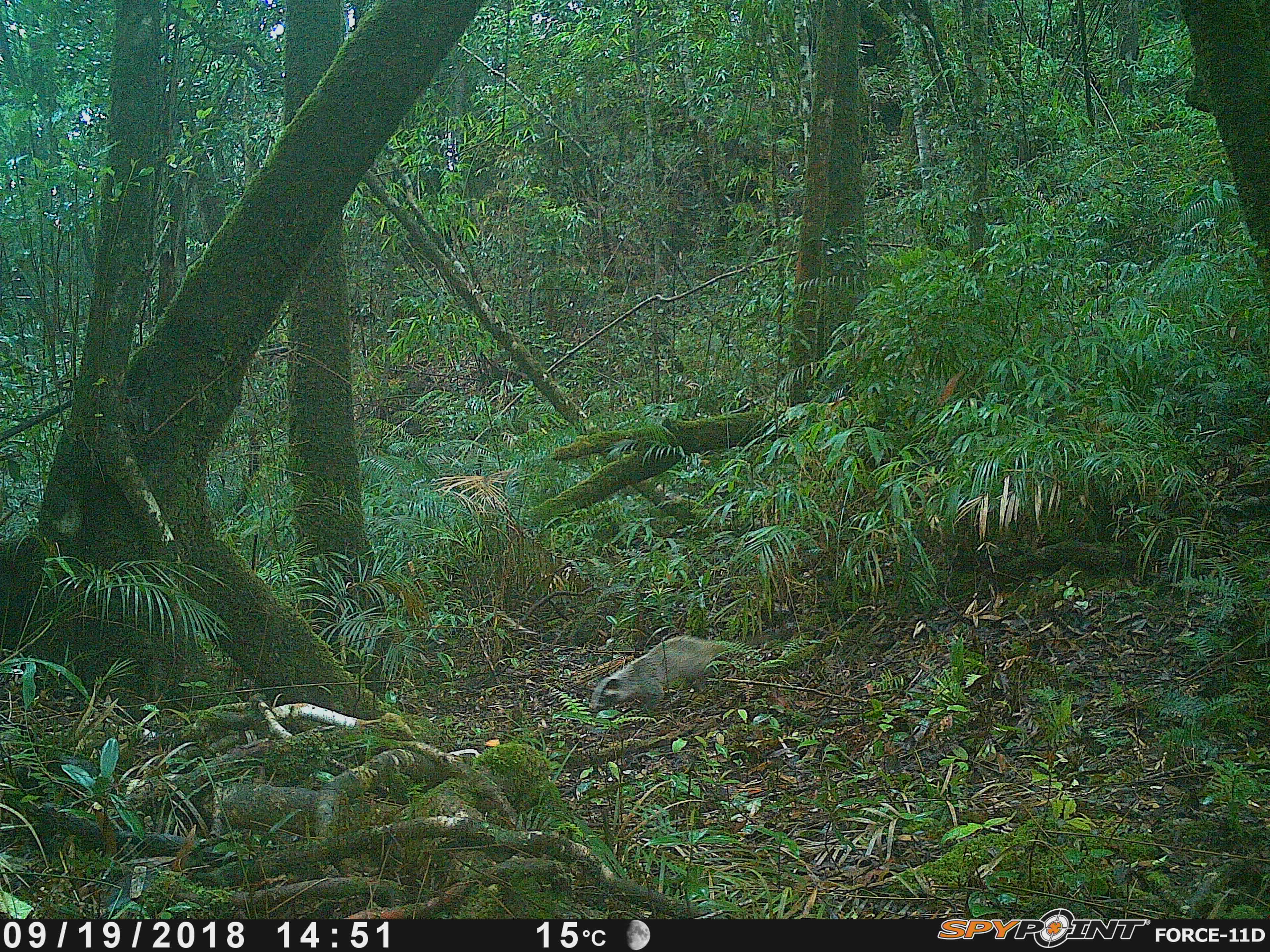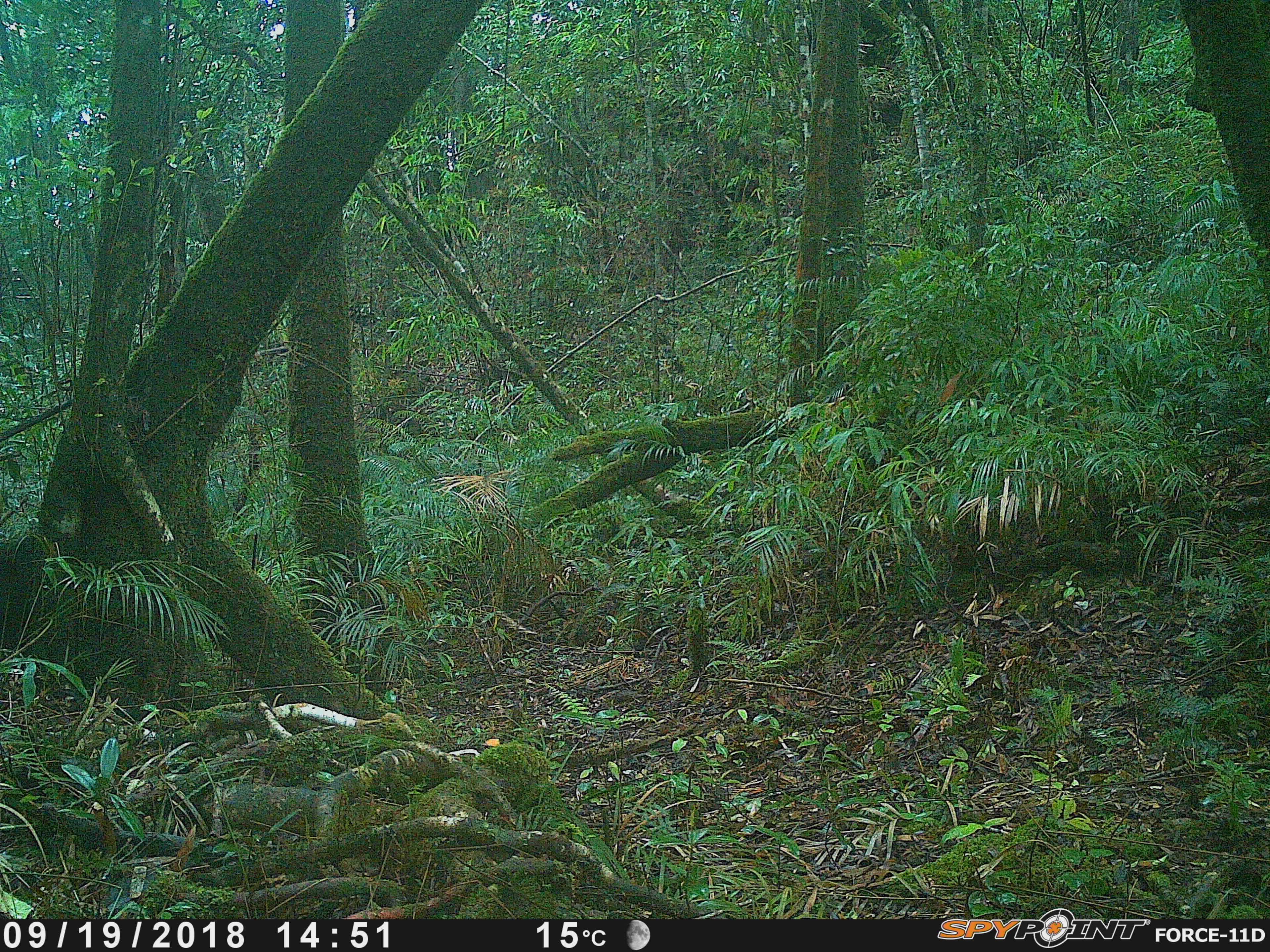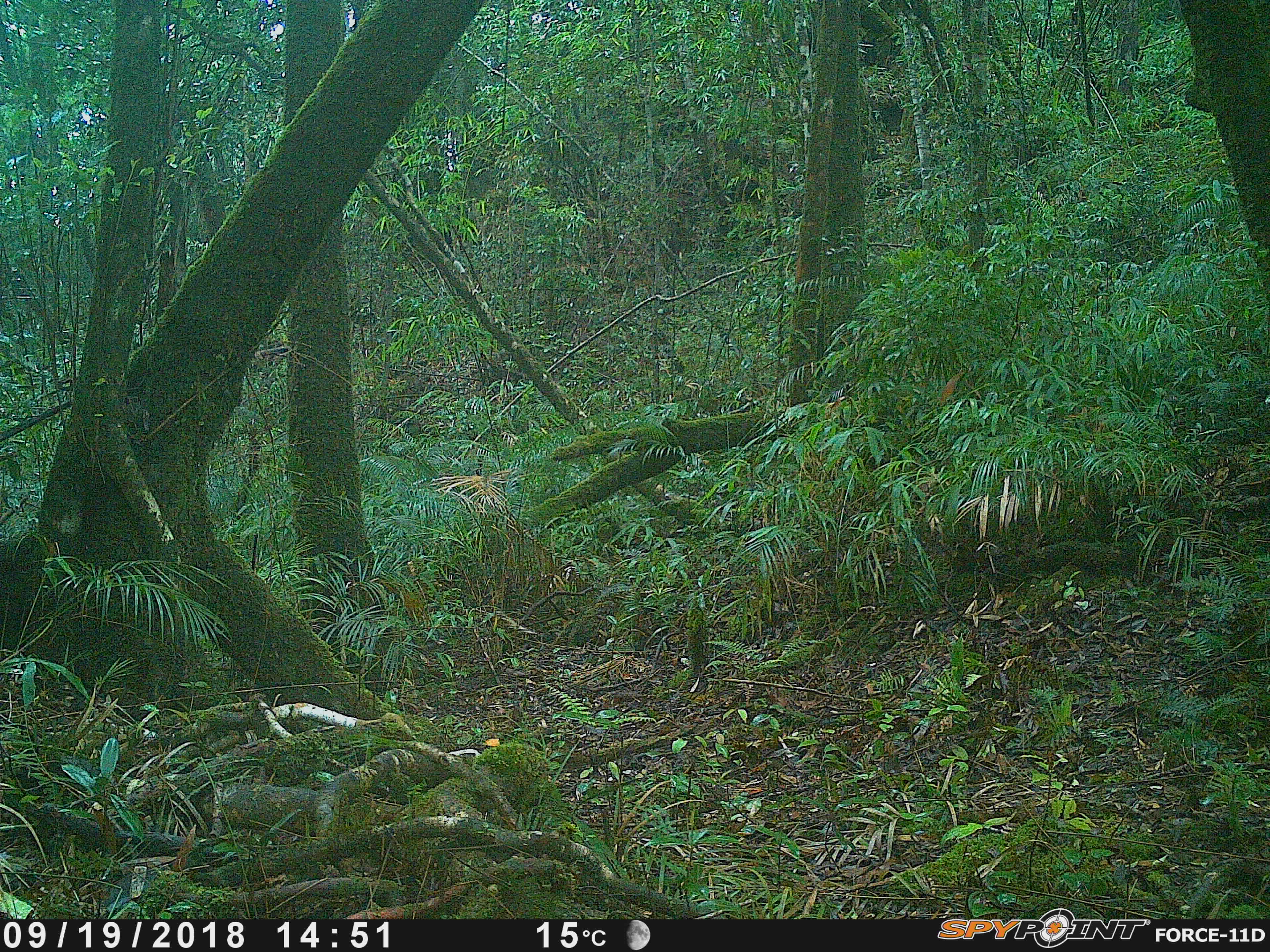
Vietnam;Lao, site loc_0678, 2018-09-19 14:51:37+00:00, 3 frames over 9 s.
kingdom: Animalia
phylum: Chordata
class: Mammalia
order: Carnivora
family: Viverridae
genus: Paguma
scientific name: Paguma larvata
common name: masked palm civet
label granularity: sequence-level